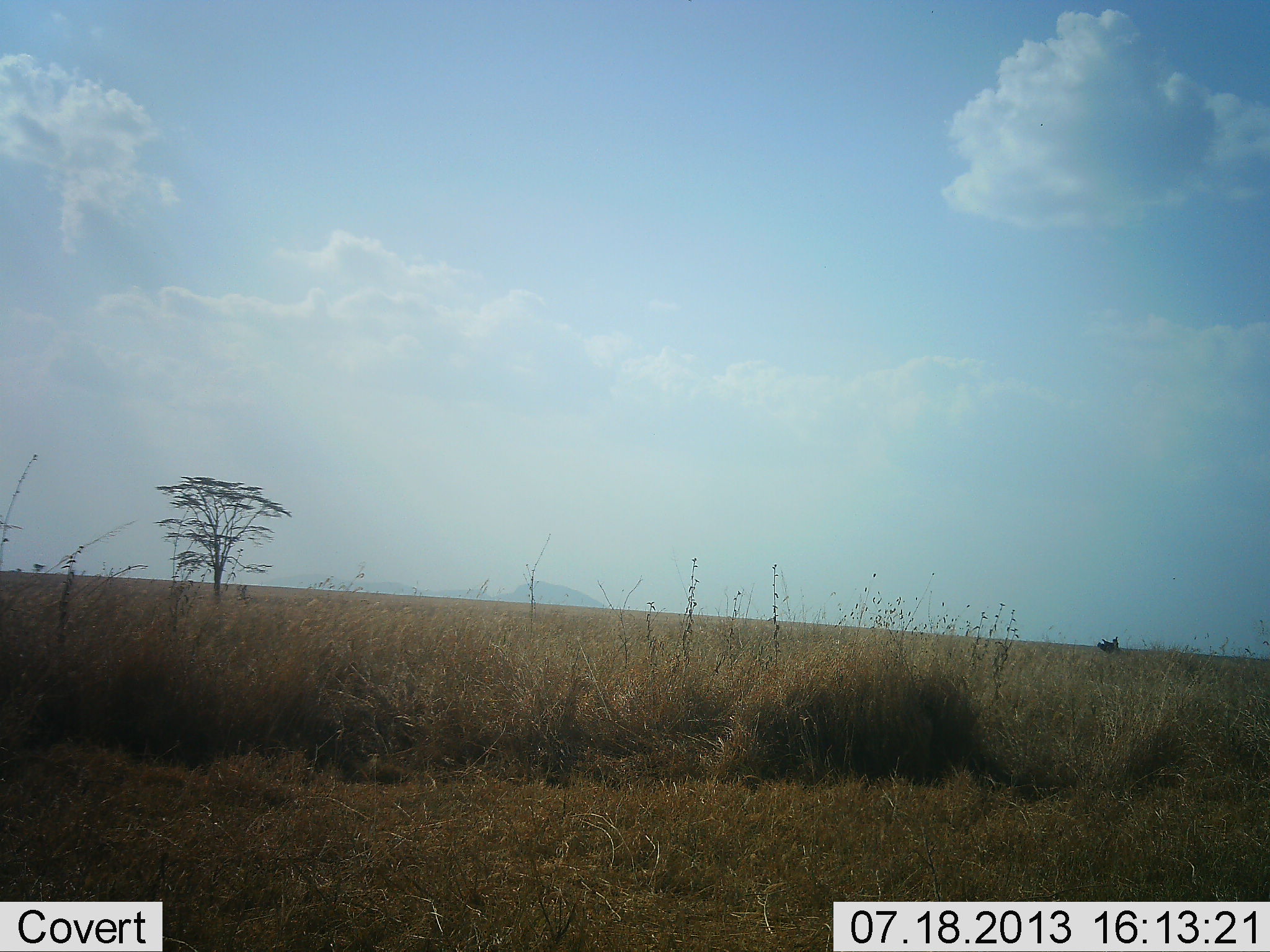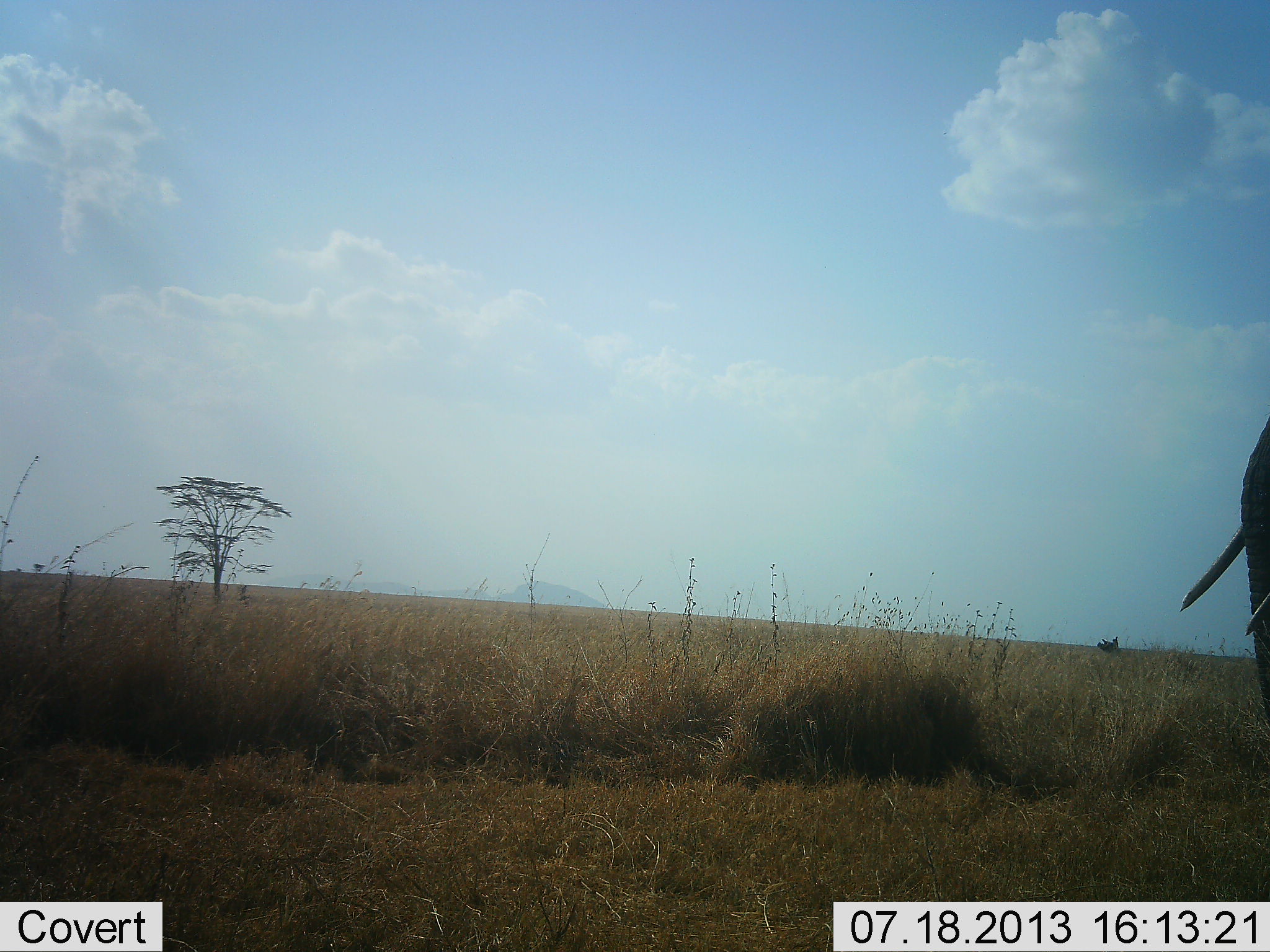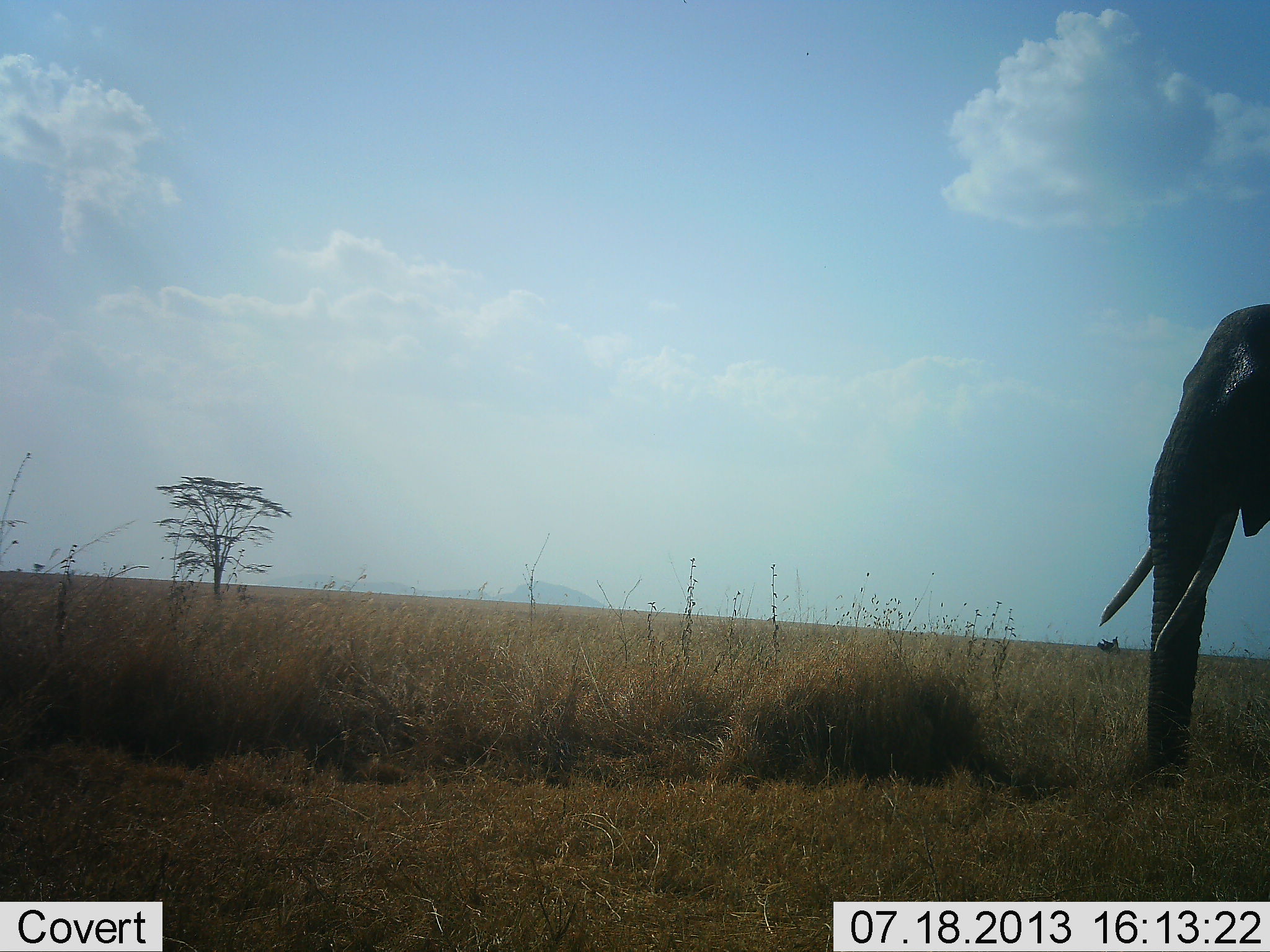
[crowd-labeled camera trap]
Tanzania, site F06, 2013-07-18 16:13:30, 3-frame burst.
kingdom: Animalia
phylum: Chordata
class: Mammalia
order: Proboscidea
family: Elephantidae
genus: Loxodonta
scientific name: Loxodonta africana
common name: african bush elephant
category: elephant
Elephant (african bush elephant) (Loxodonta africana), count 1. Behavior (volunteer vote fractions): standing 18%, resting 0%, moving 76%, interacting 0%. Young present (vote fraction): 0%. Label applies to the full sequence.